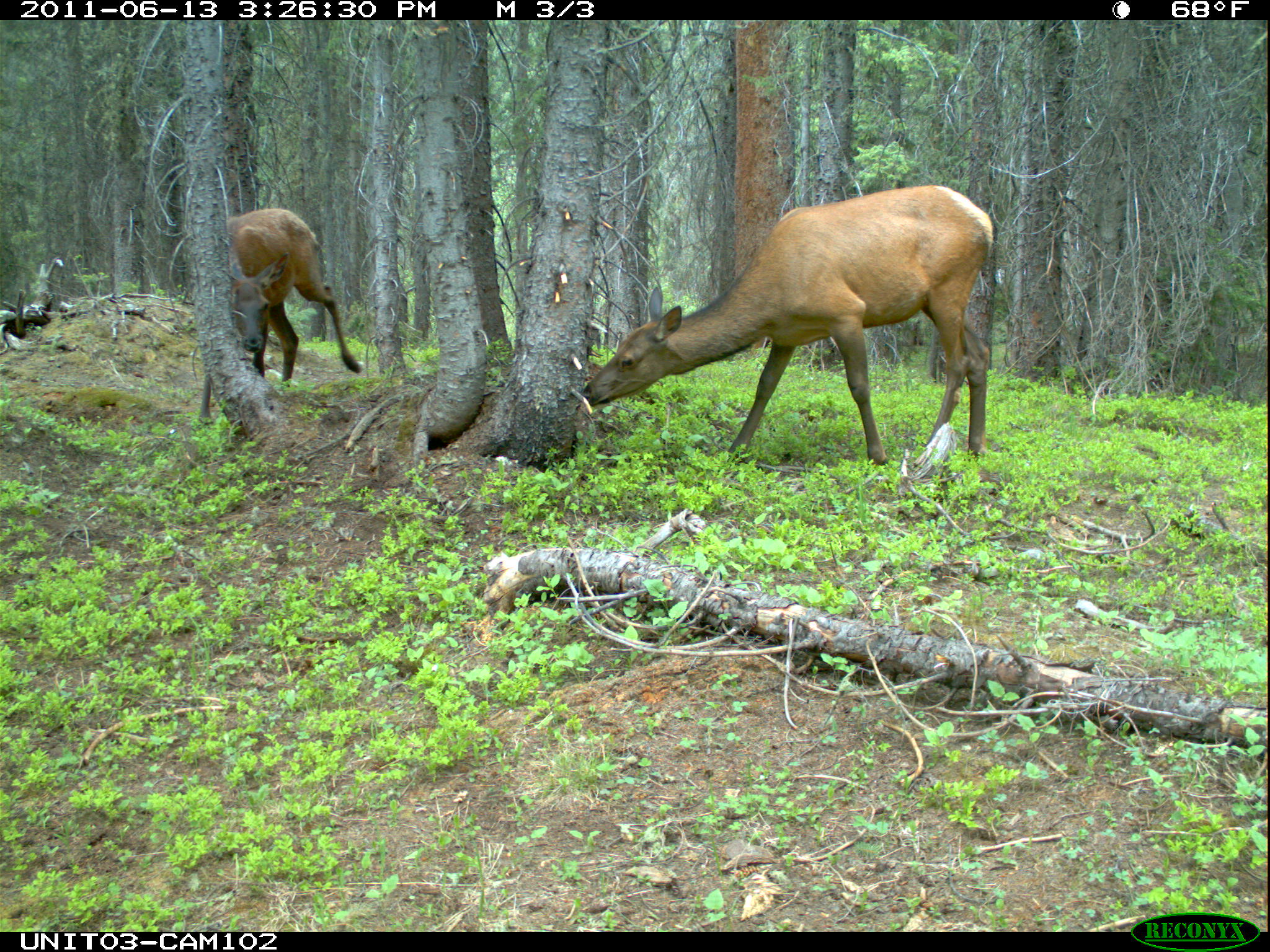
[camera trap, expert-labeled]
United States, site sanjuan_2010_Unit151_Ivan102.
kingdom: Animalia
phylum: Chordata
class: Mammalia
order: Artiodactyla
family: Cervidae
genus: Cervus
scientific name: Cervus elaphus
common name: red deer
Cervus elaphus (red deer).